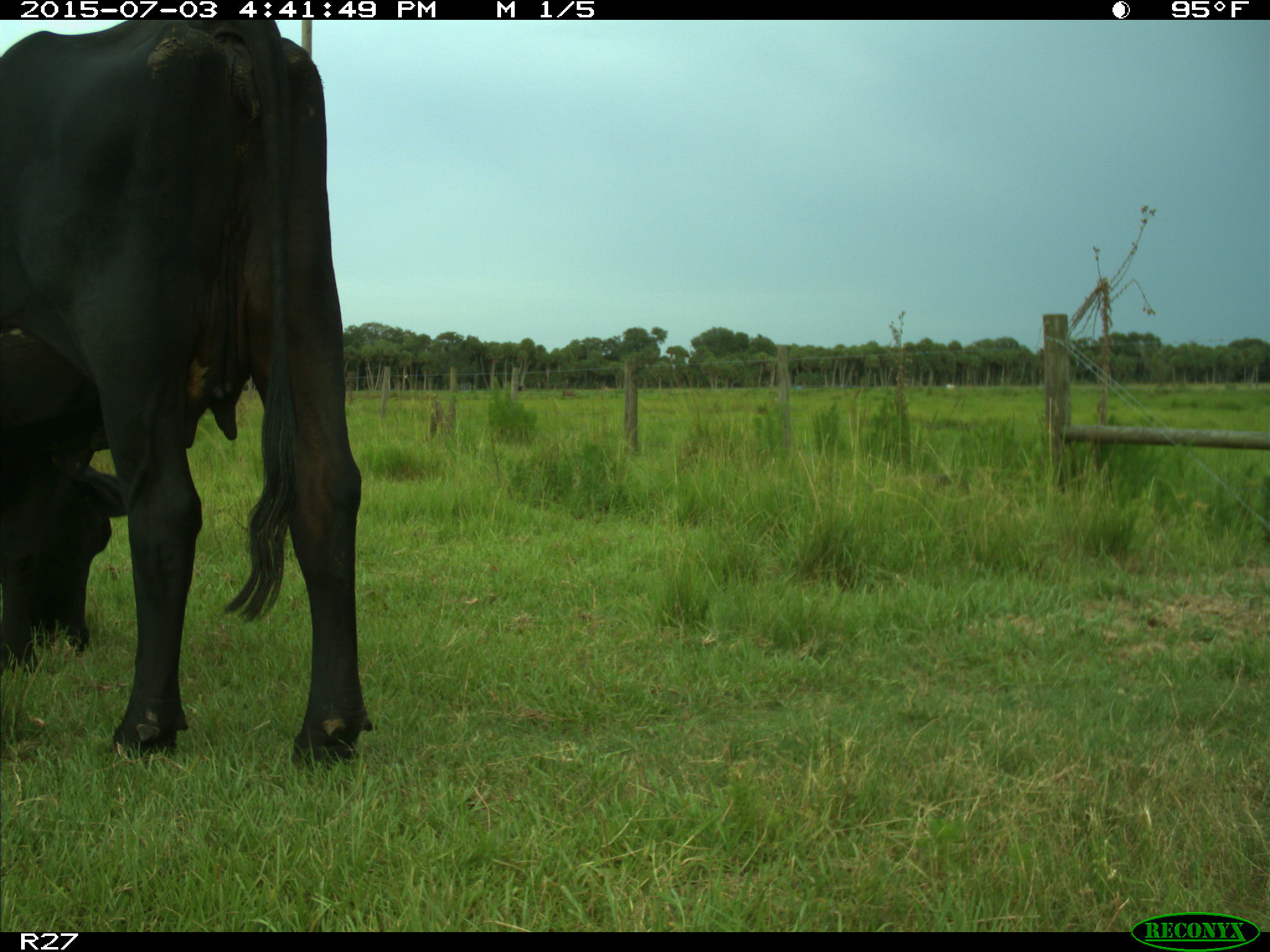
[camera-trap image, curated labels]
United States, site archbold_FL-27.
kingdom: Animalia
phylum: Chordata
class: Mammalia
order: Artiodactyla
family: Bovidae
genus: Bos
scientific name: Bos taurus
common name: domestic cow